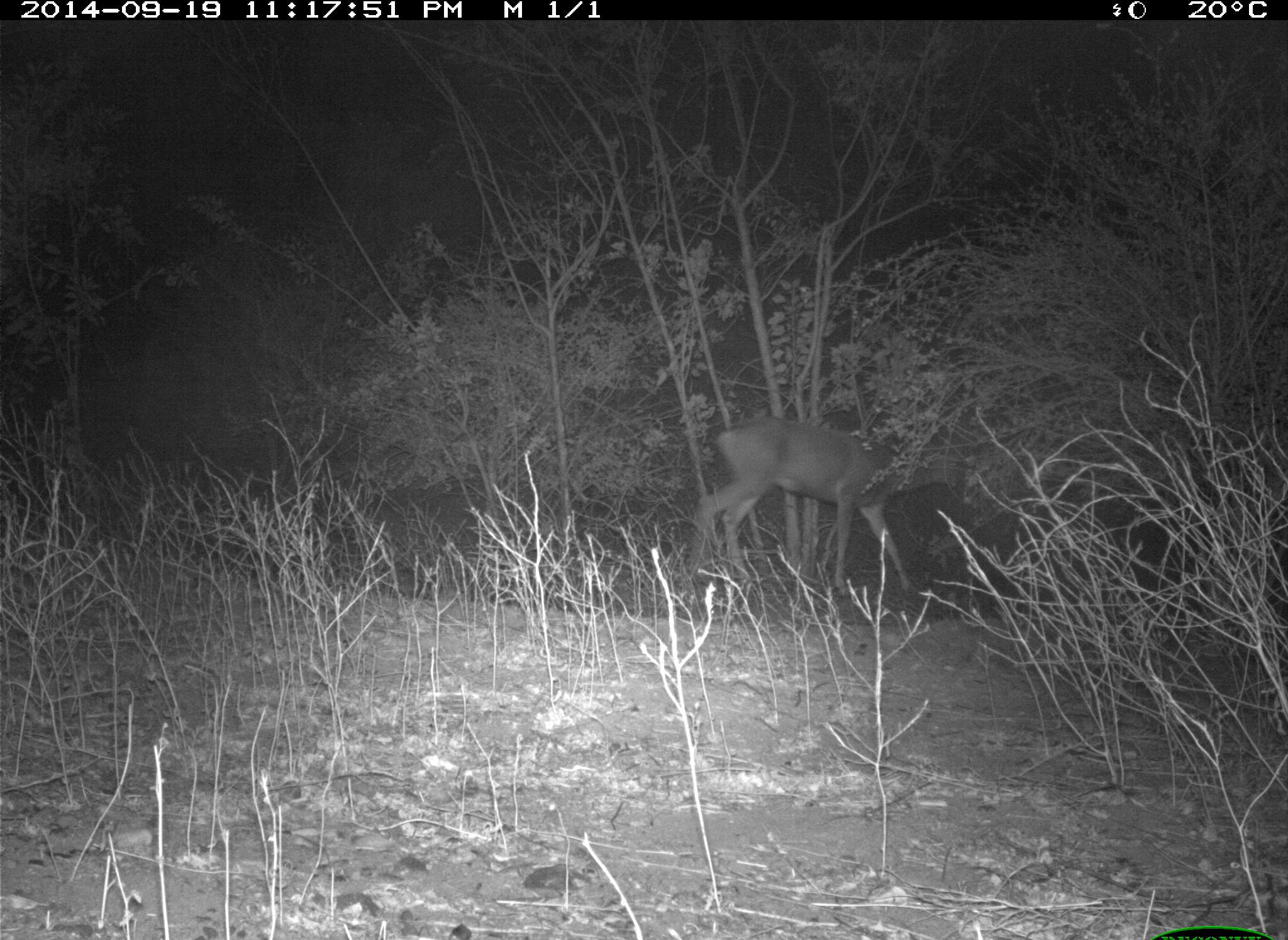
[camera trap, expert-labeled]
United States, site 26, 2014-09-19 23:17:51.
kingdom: Animalia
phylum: Chordata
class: Mammalia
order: Artiodactyla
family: Cervidae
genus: Odocoileus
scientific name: Odocoileus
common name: deer